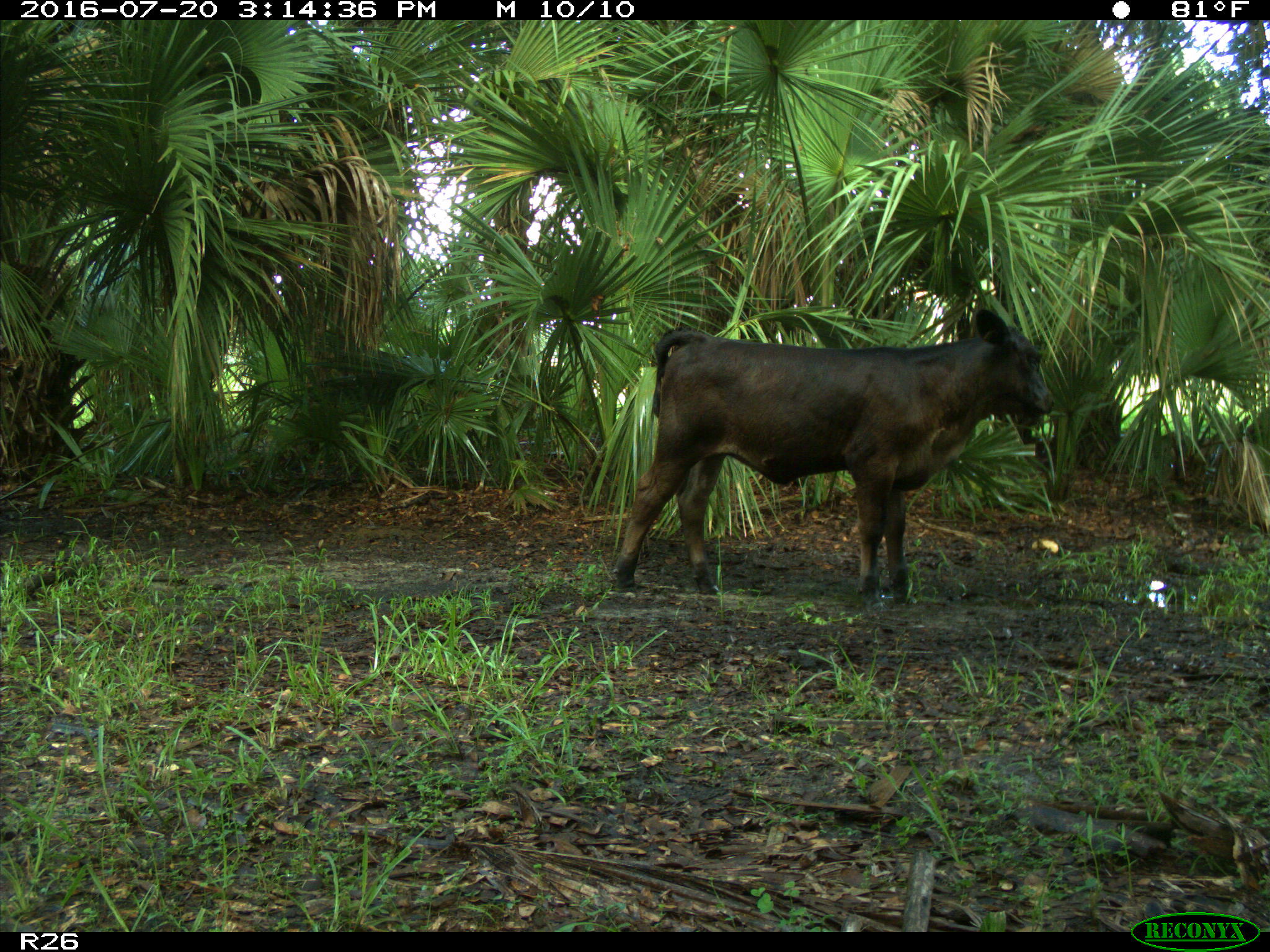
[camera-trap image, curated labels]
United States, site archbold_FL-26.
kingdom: Animalia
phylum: Chordata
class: Mammalia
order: Artiodactyla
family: Bovidae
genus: Bos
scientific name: Bos taurus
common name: domestic cow